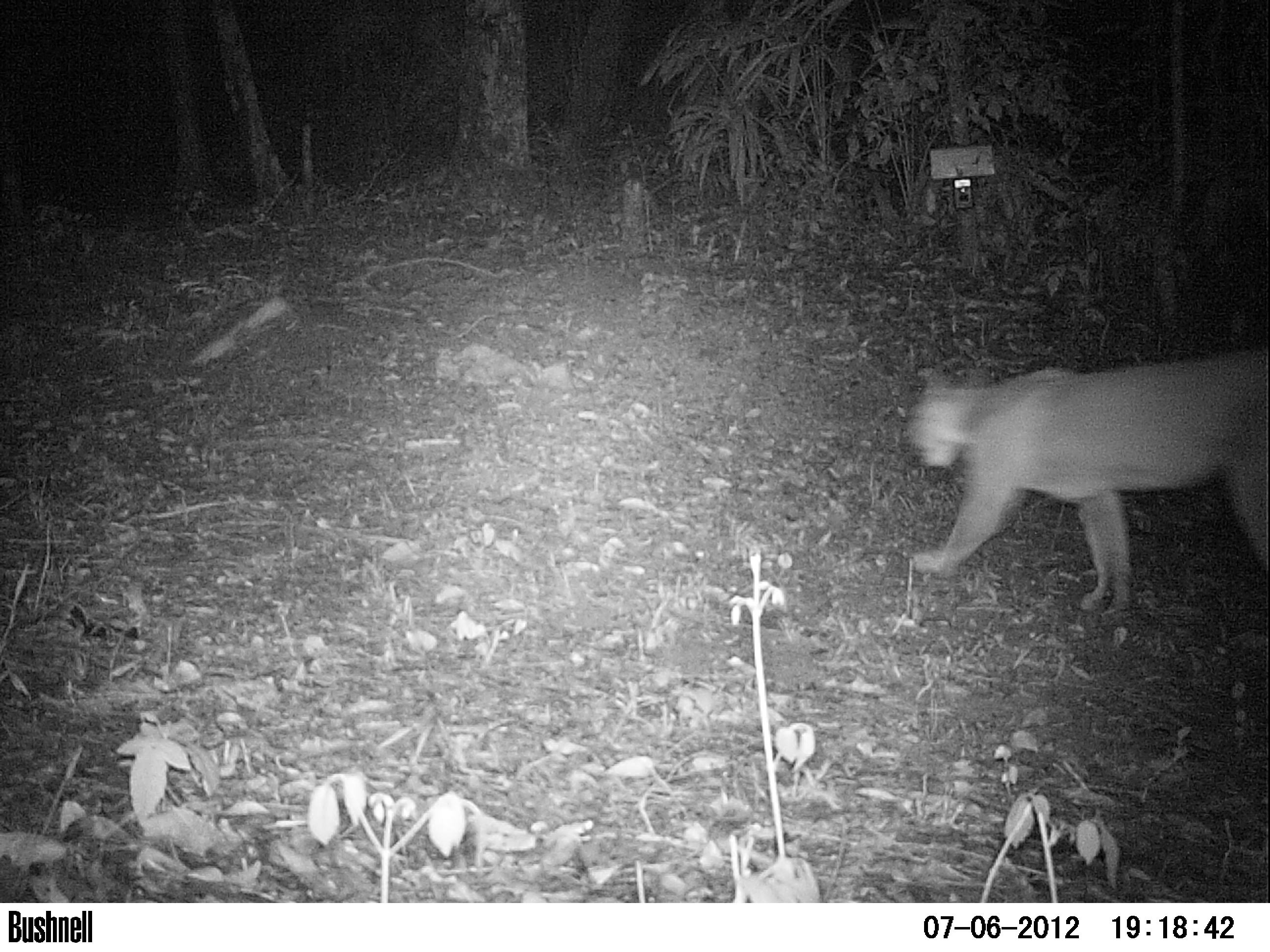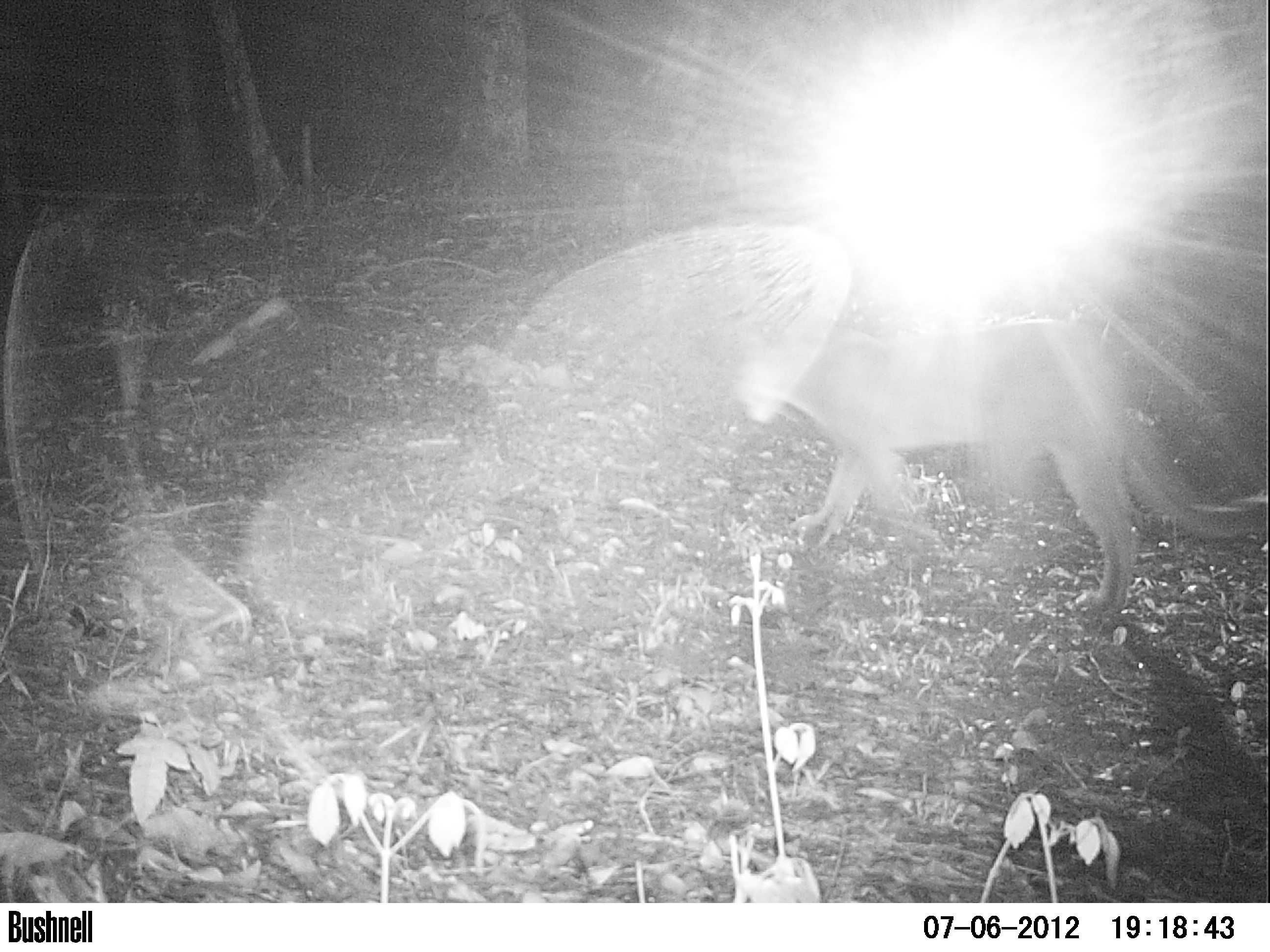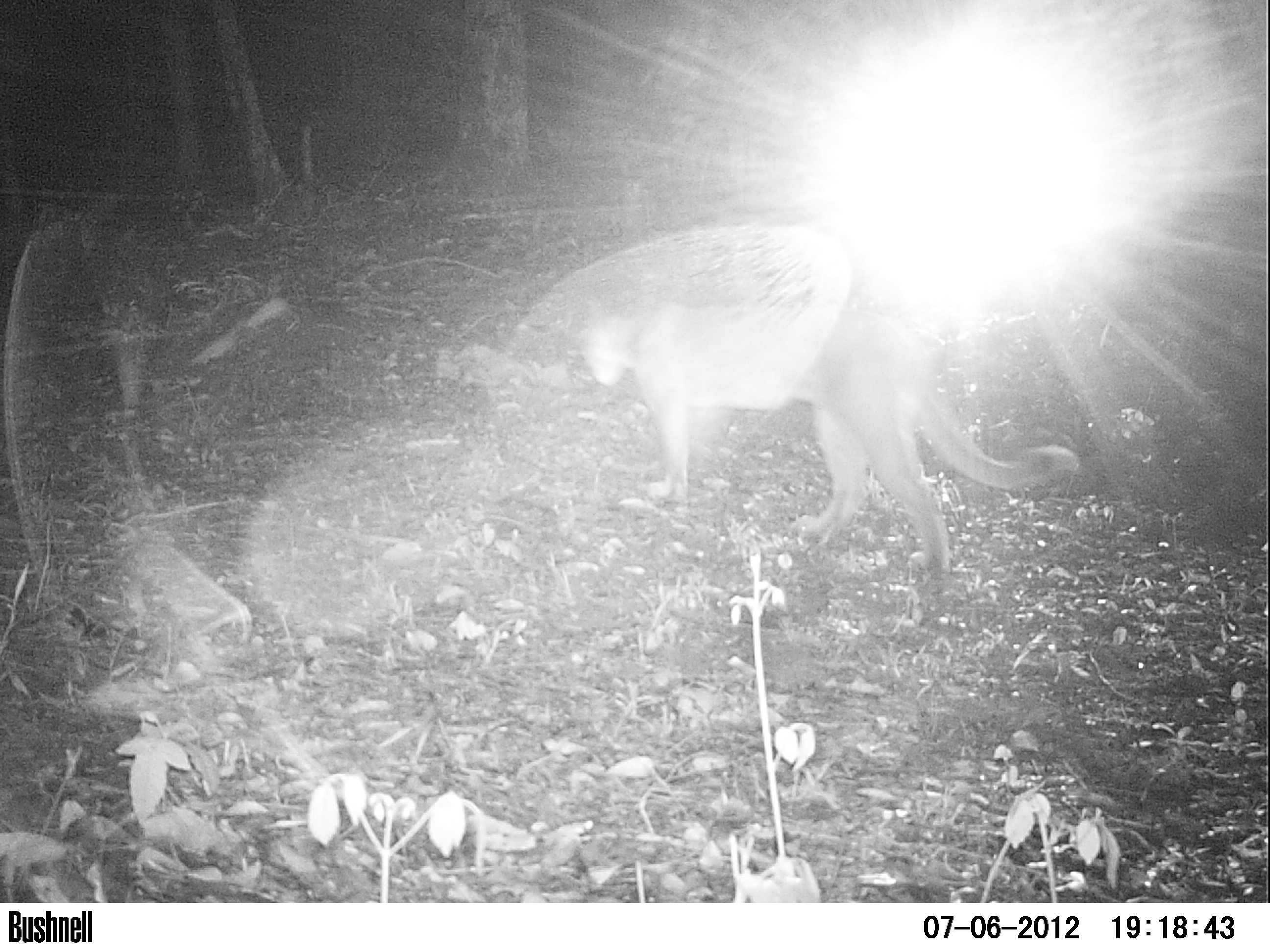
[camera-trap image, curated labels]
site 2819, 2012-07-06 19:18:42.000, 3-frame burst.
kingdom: Animalia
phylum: Chordata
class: Mammalia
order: Carnivora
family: Felidae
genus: Puma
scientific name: Puma concolor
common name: mountain lion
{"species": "Puma concolor (mountain lion)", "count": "1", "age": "adult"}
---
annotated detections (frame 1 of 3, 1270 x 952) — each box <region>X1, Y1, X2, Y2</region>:
puma concolor: <region>904, 342, 1269, 629</region>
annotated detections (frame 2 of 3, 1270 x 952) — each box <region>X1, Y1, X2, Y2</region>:
puma concolor: <region>731, 315, 1269, 616</region>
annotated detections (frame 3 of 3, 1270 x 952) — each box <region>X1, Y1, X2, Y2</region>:
puma concolor: <region>452, 200, 1086, 583</region>